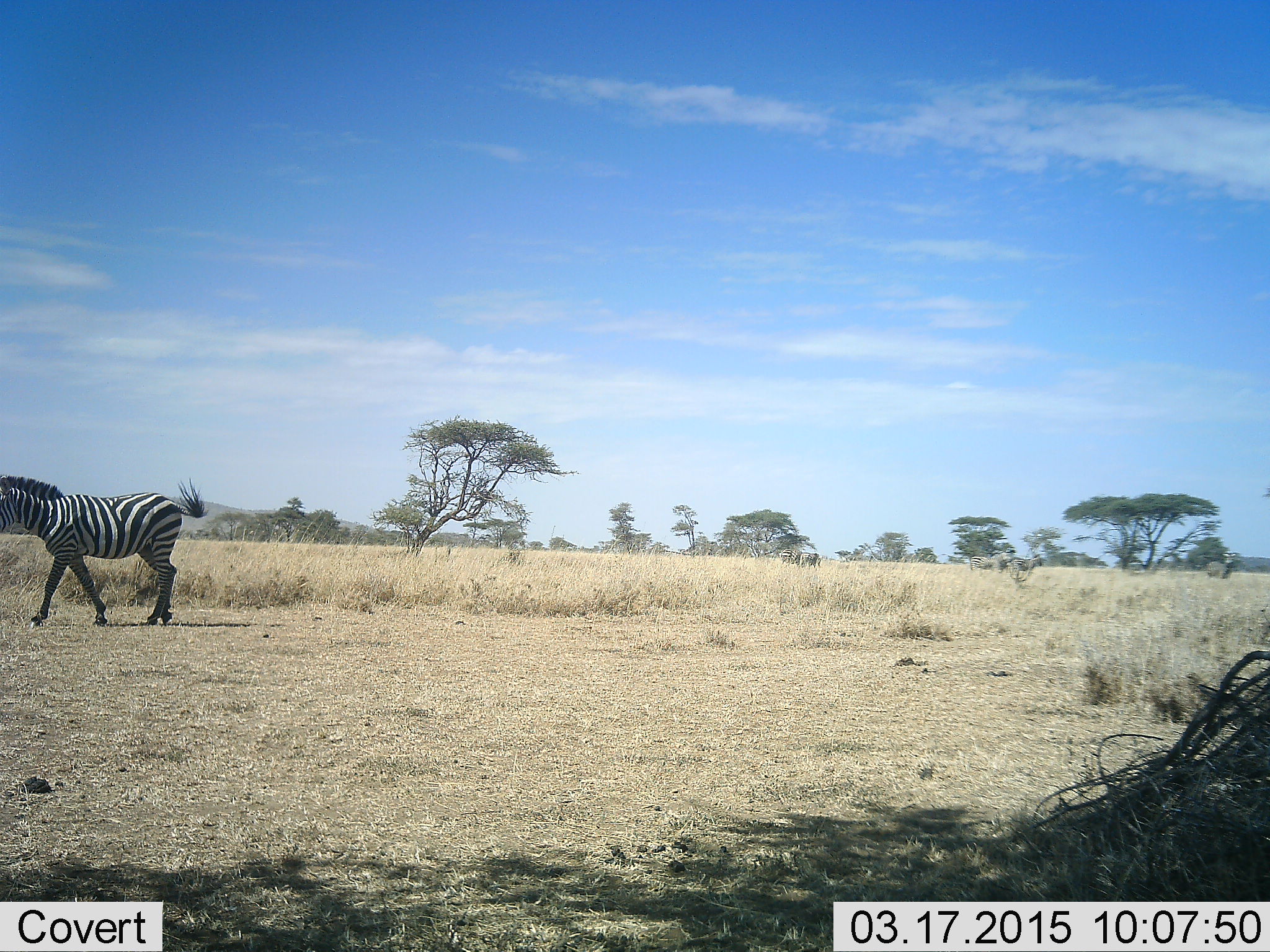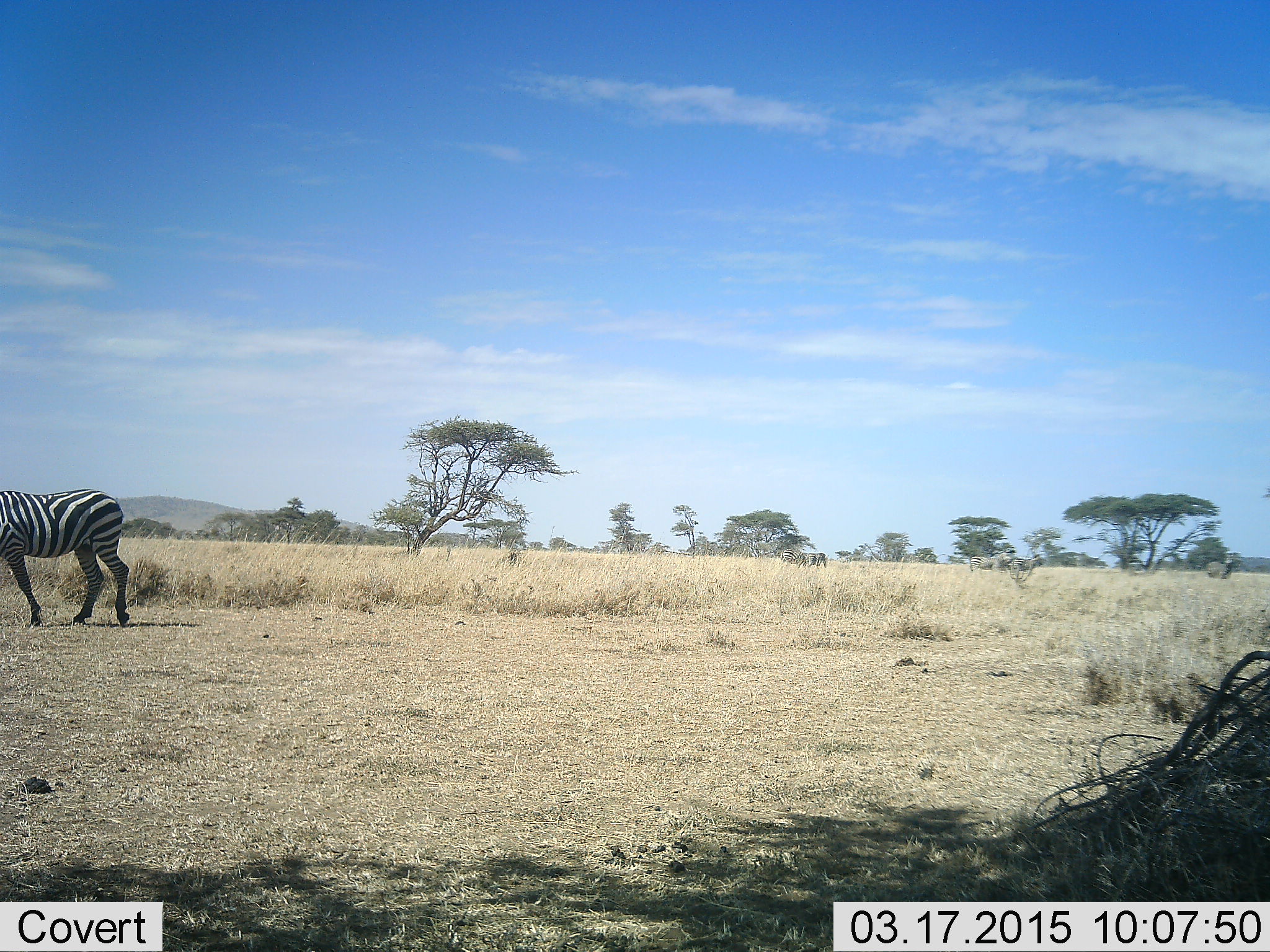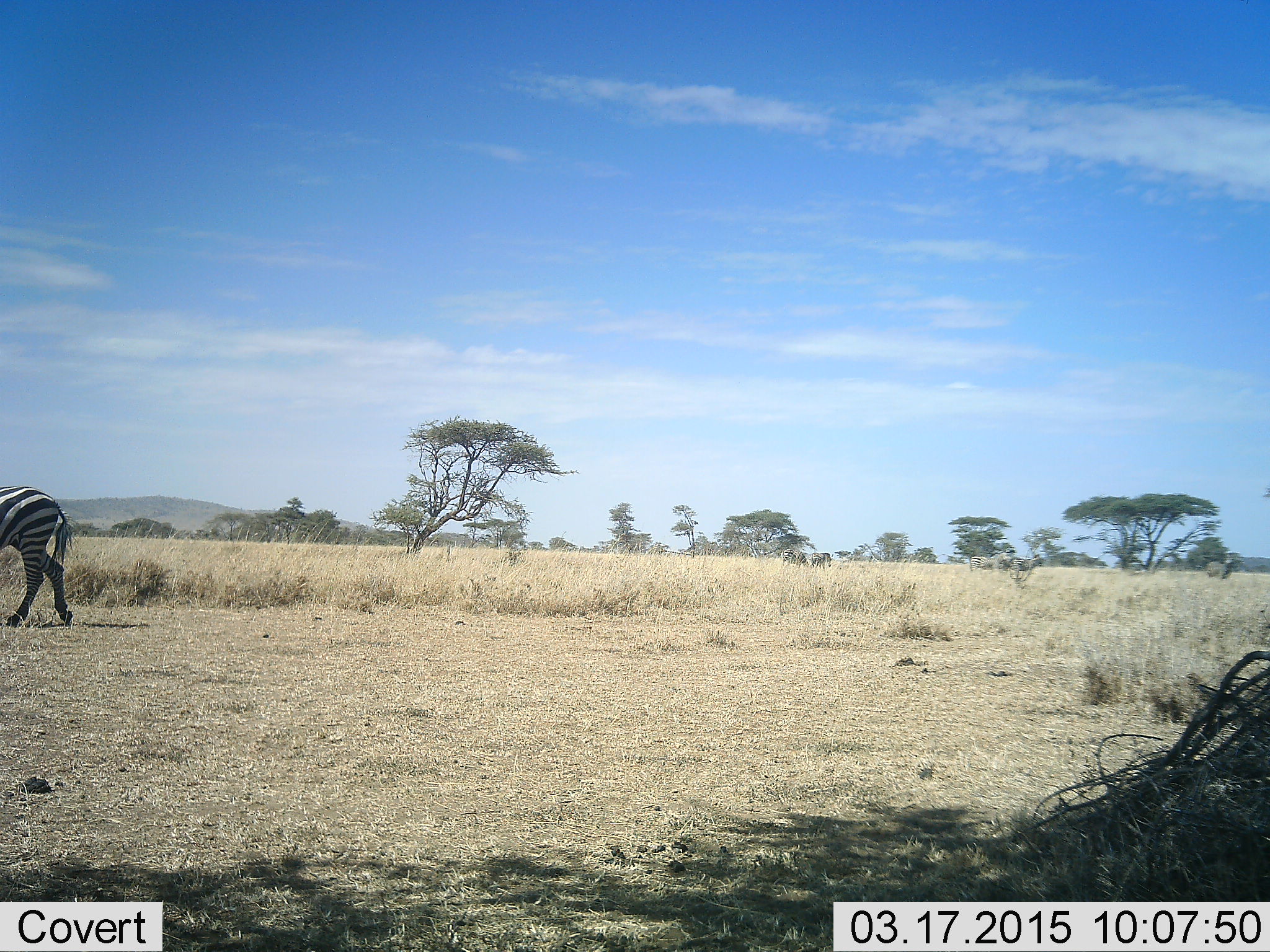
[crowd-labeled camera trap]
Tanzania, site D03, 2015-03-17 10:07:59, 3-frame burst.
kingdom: Animalia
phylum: Chordata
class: Mammalia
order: Perissodactyla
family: Equidae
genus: Equus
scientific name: Equus quagga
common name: plains zebra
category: zebra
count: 1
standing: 25%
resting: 0%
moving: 100%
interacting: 8%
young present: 8%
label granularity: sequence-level